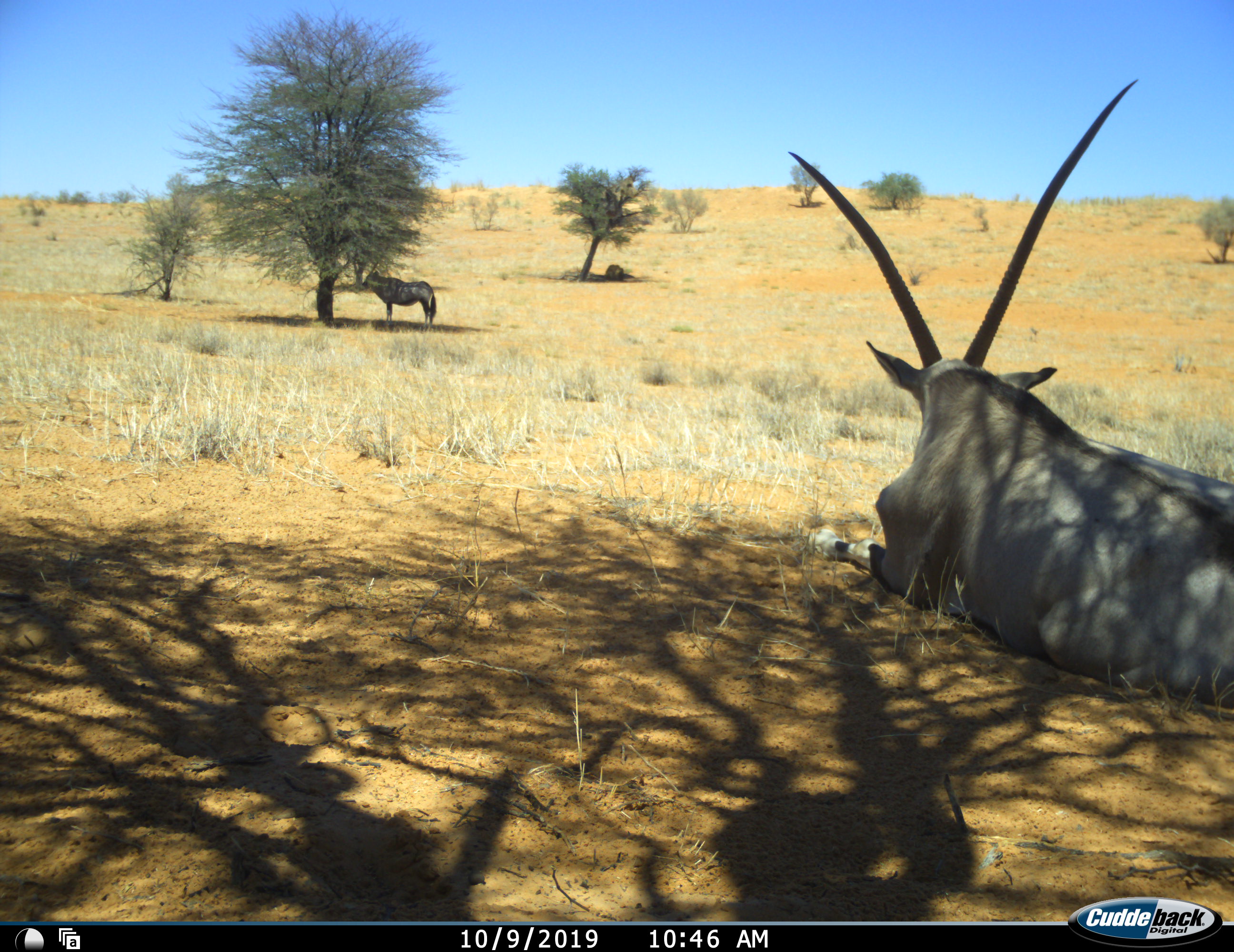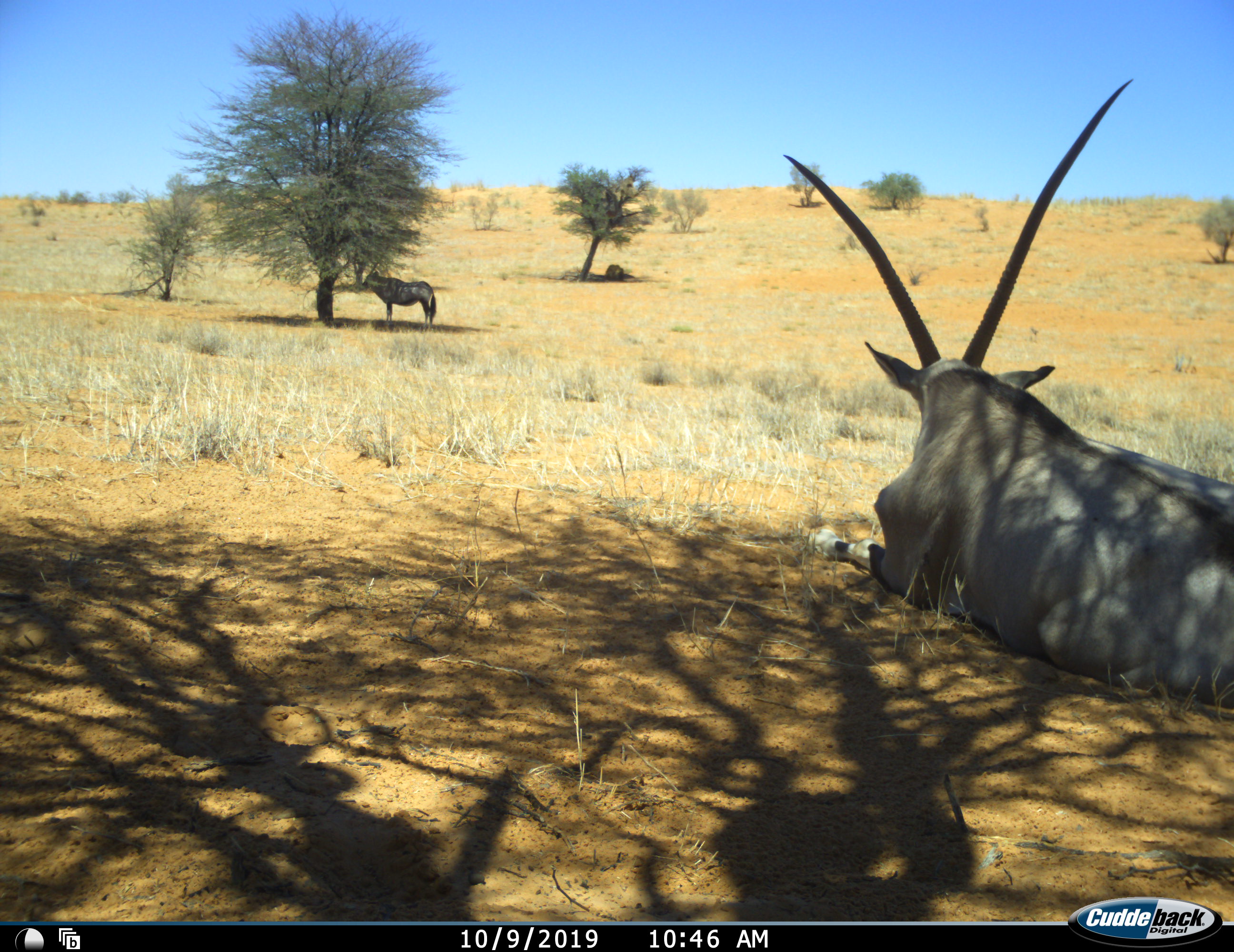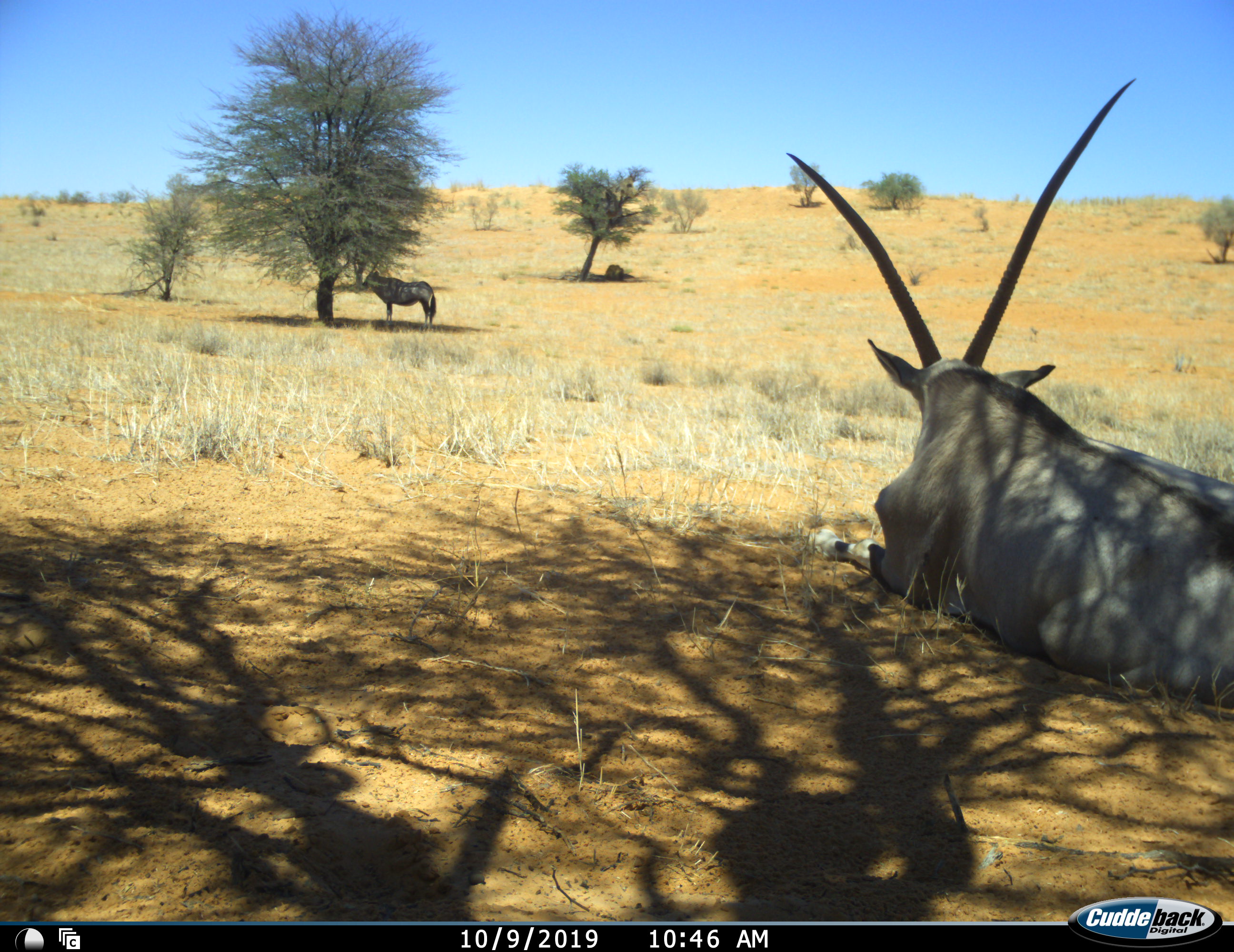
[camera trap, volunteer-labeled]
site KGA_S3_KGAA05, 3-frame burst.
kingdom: Animalia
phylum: Chordata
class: Mammalia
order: Artiodactyla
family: Bovidae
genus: Oryx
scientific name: Oryx gazella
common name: gemsbok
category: oryx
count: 2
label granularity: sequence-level